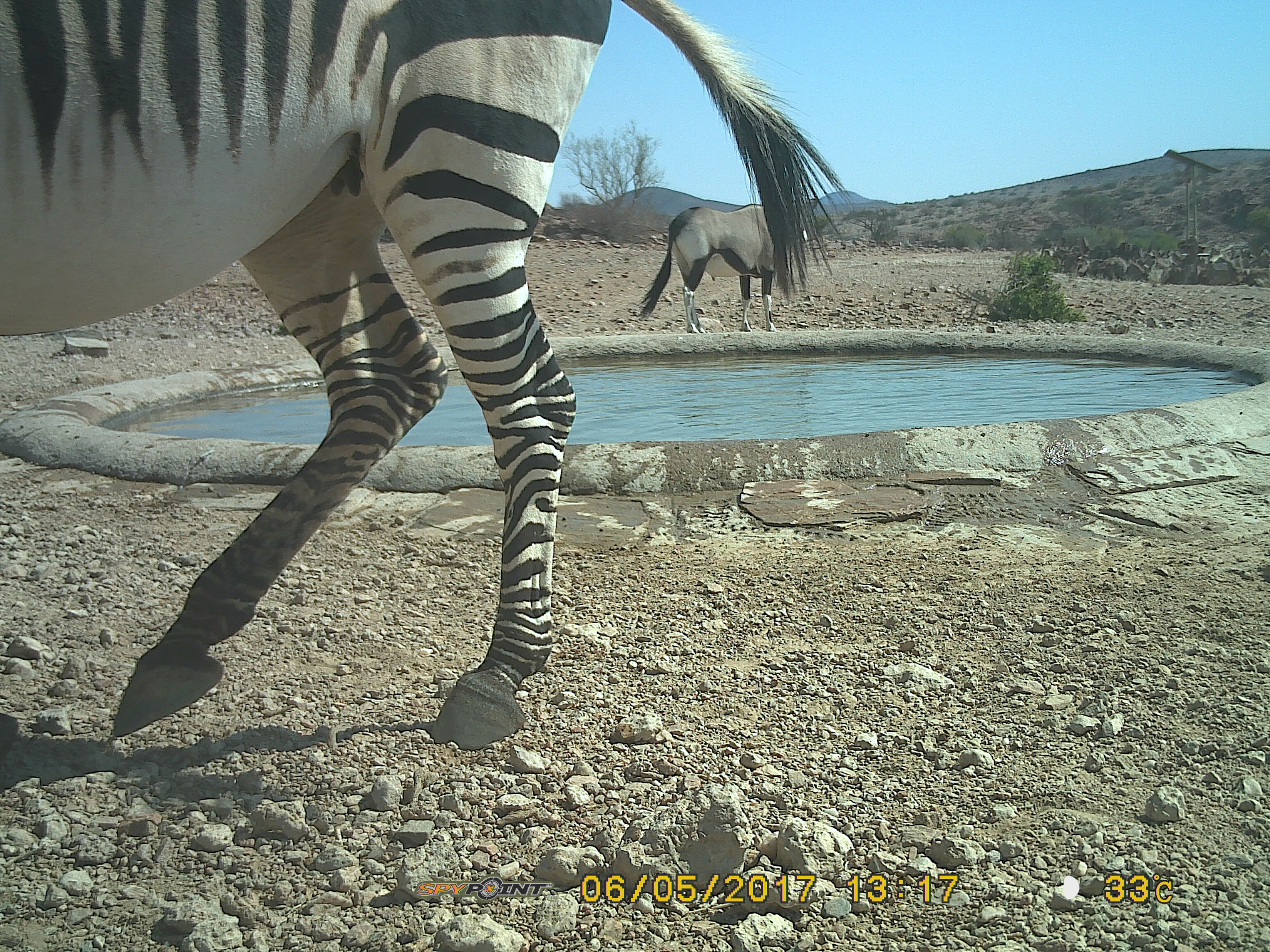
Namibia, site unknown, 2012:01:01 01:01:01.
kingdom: Animalia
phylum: Chordata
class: Mammalia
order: Perissodactyla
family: Equidae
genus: Equus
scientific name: Equus zebra hartmannae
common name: hartmann's mountain zebra